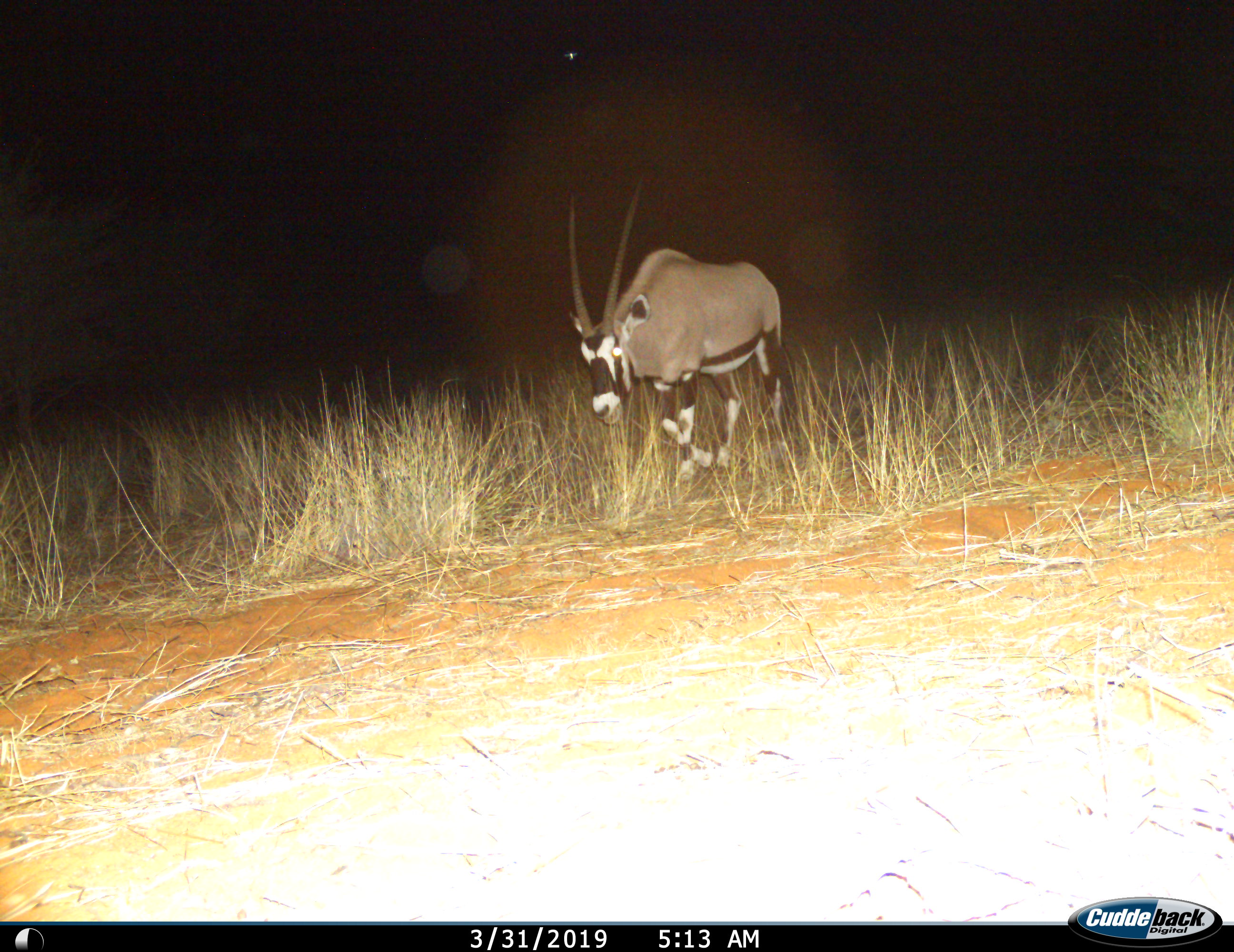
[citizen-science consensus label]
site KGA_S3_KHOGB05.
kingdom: Animalia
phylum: Chordata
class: Mammalia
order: Artiodactyla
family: Bovidae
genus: Oryx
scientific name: Oryx gazella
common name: gemsbok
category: oryx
Oryx (gemsbok) (Oryx gazella), count 1. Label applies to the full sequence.